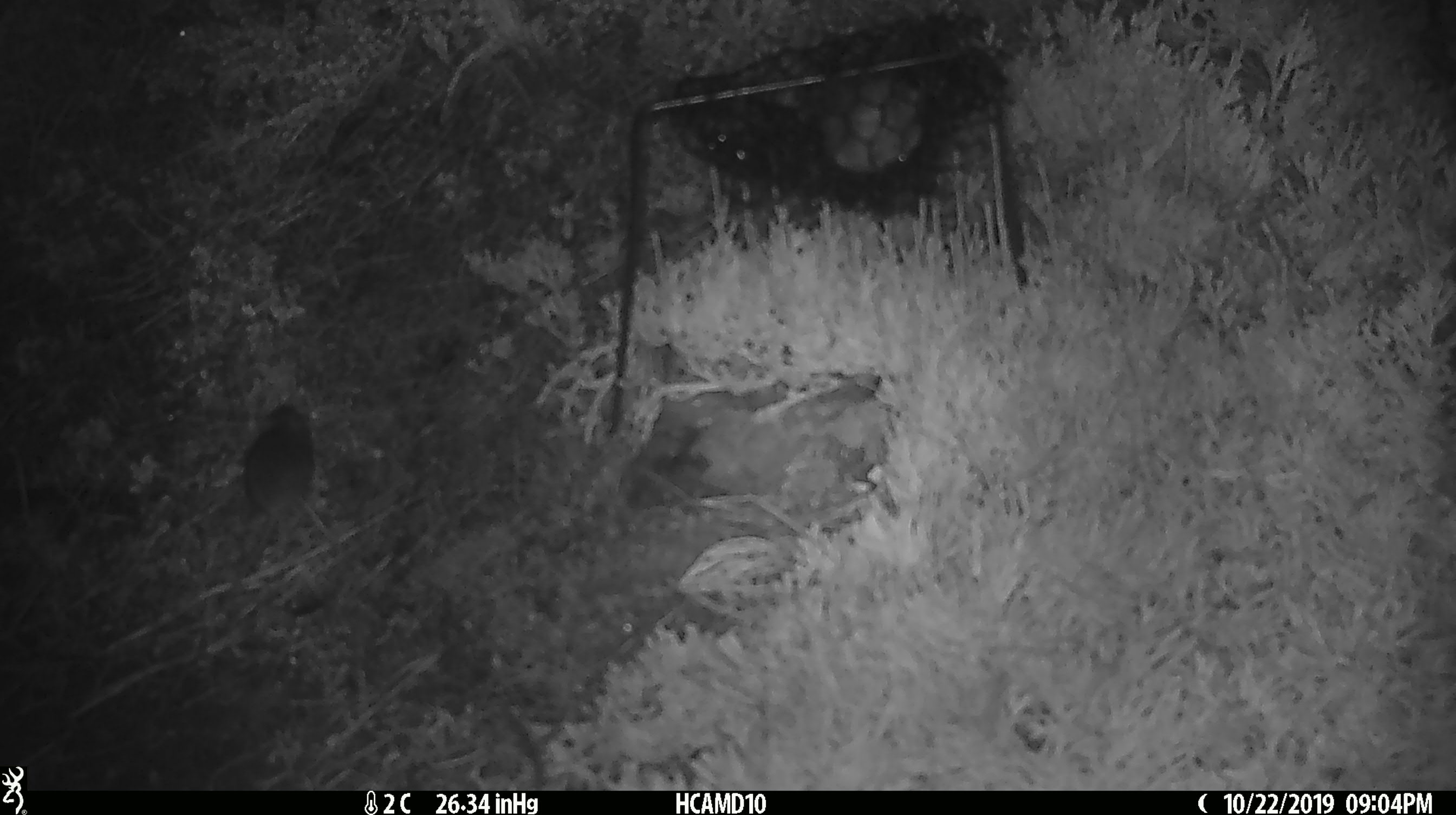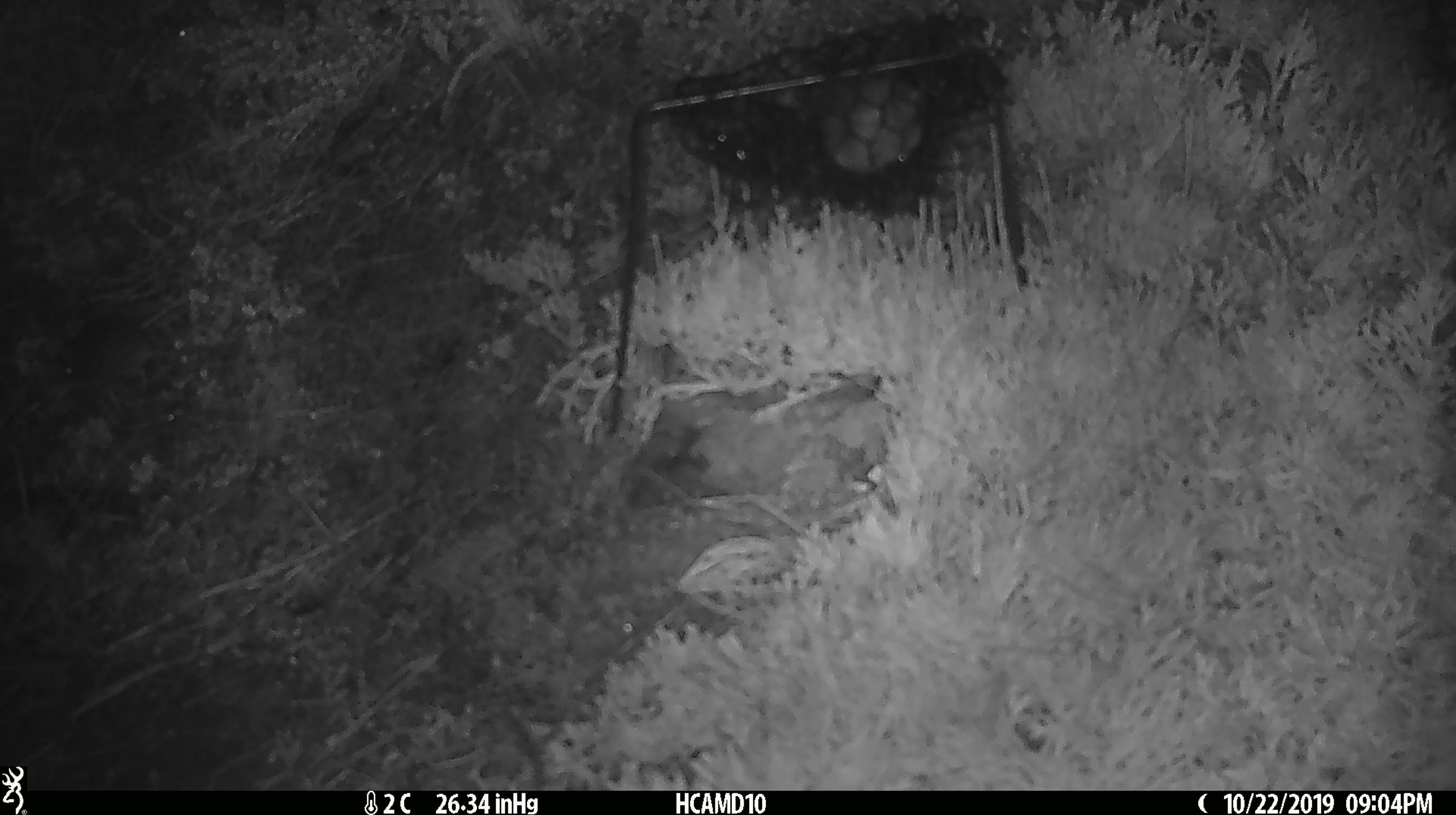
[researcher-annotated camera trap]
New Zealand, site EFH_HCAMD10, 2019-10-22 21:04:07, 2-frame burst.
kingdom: Animalia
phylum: Chordata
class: Mammalia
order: Rodentia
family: Muridae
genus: Mus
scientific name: Mus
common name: mouse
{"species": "mouse (Mus)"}